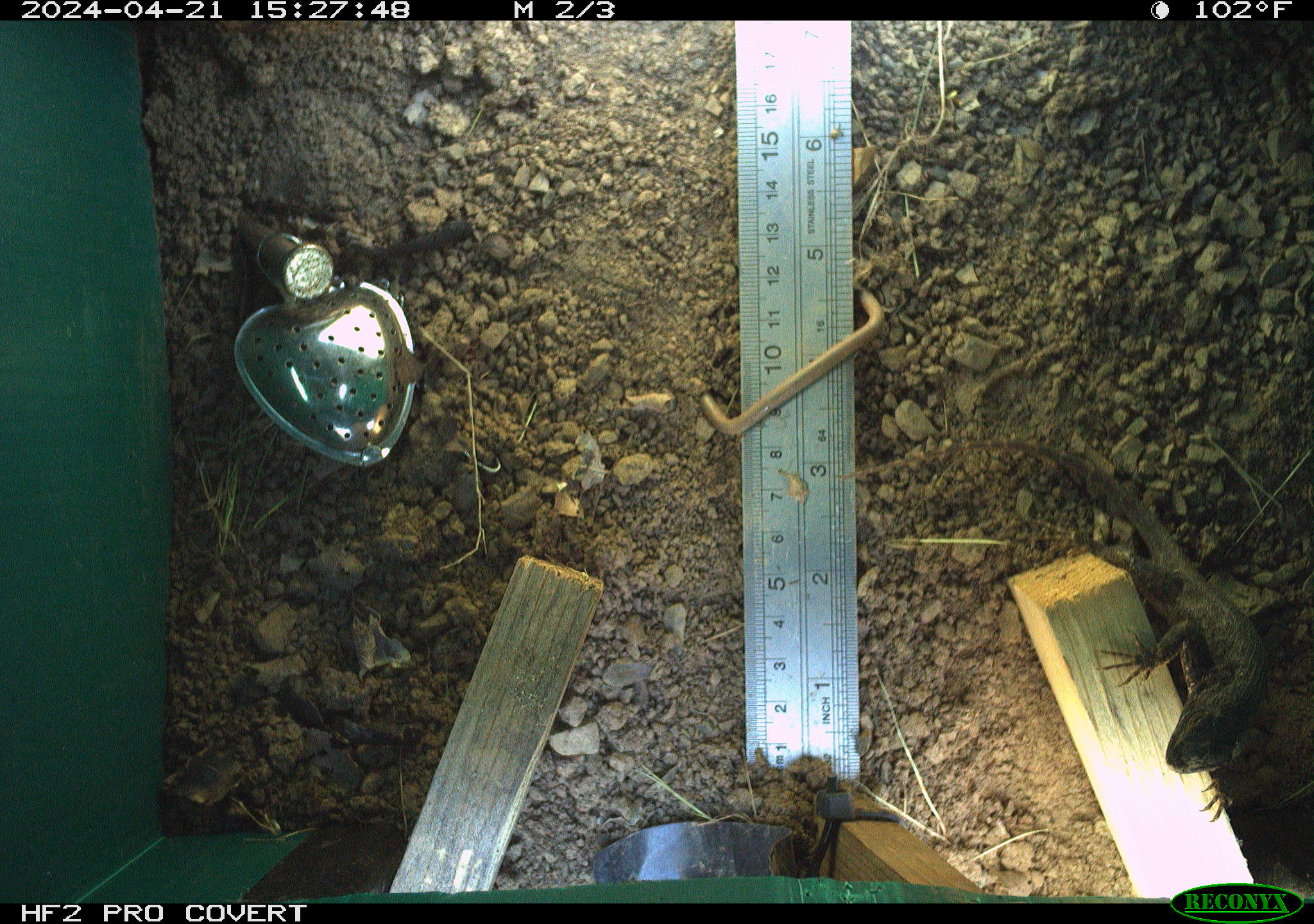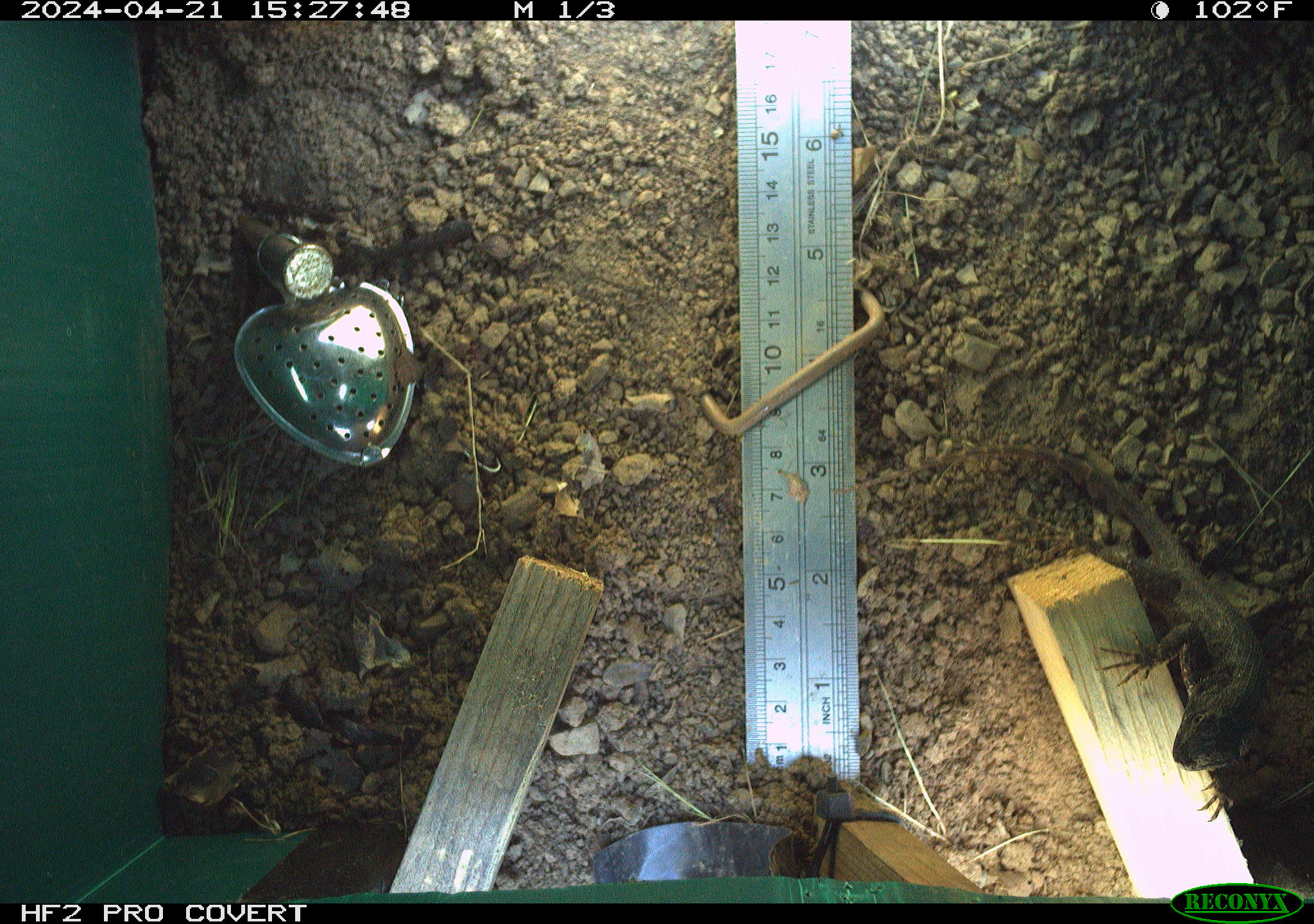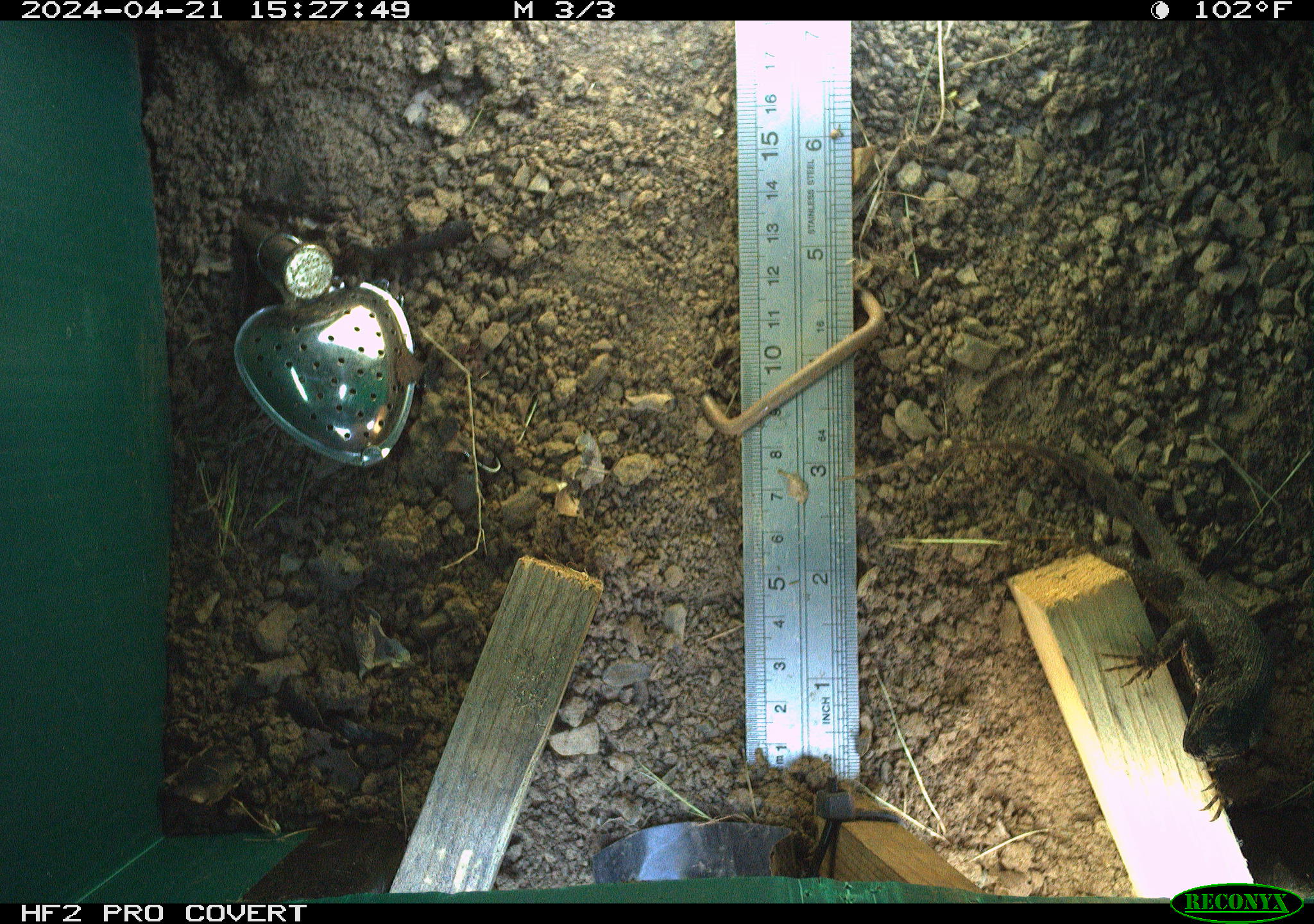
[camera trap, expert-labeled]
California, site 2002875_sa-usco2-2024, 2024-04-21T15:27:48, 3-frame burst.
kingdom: Animalia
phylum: Chordata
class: Reptilia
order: Squamata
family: Phrynosomatidae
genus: Sceloporus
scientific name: Sceloporus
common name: spiny lizards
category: sceloporus species